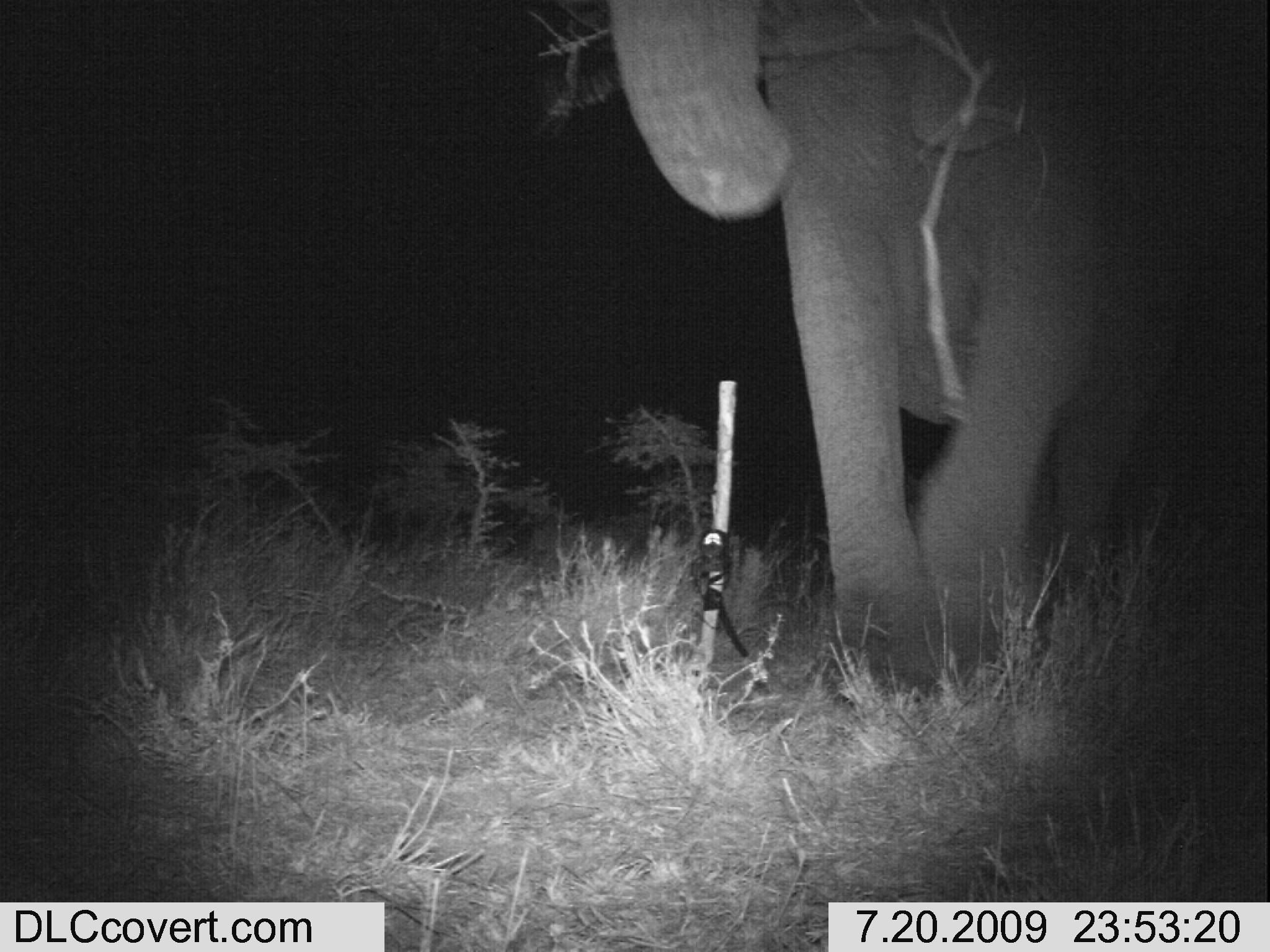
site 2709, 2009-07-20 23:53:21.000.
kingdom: Animalia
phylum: Chordata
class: Mammalia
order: Proboscidea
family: Elephantidae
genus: Loxodonta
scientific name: Loxodonta africana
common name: african bush elephant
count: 1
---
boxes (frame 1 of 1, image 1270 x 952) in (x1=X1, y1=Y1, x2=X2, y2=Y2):
loxodonta africana: (x1=607, y1=0, x2=1270, y2=703)